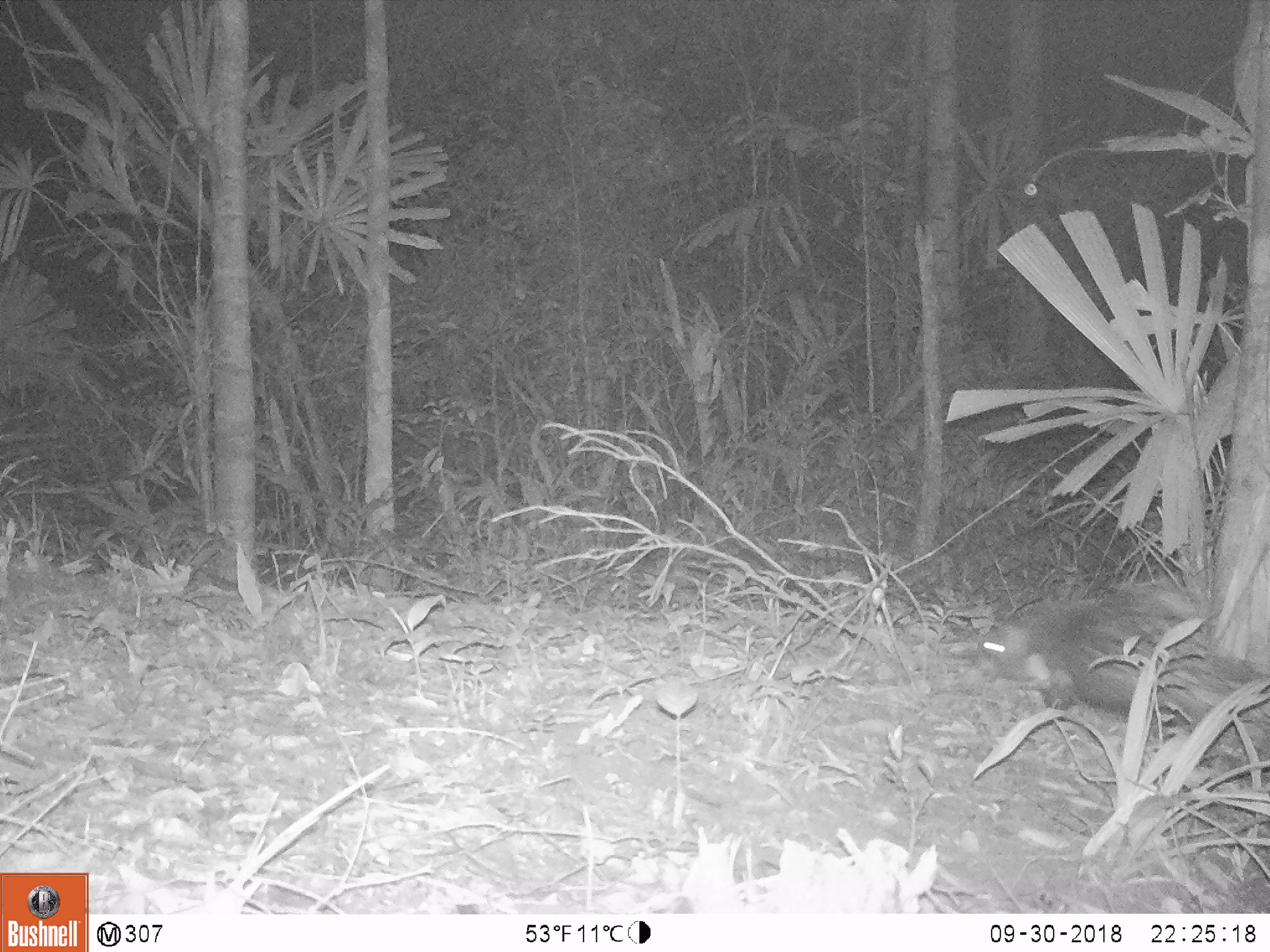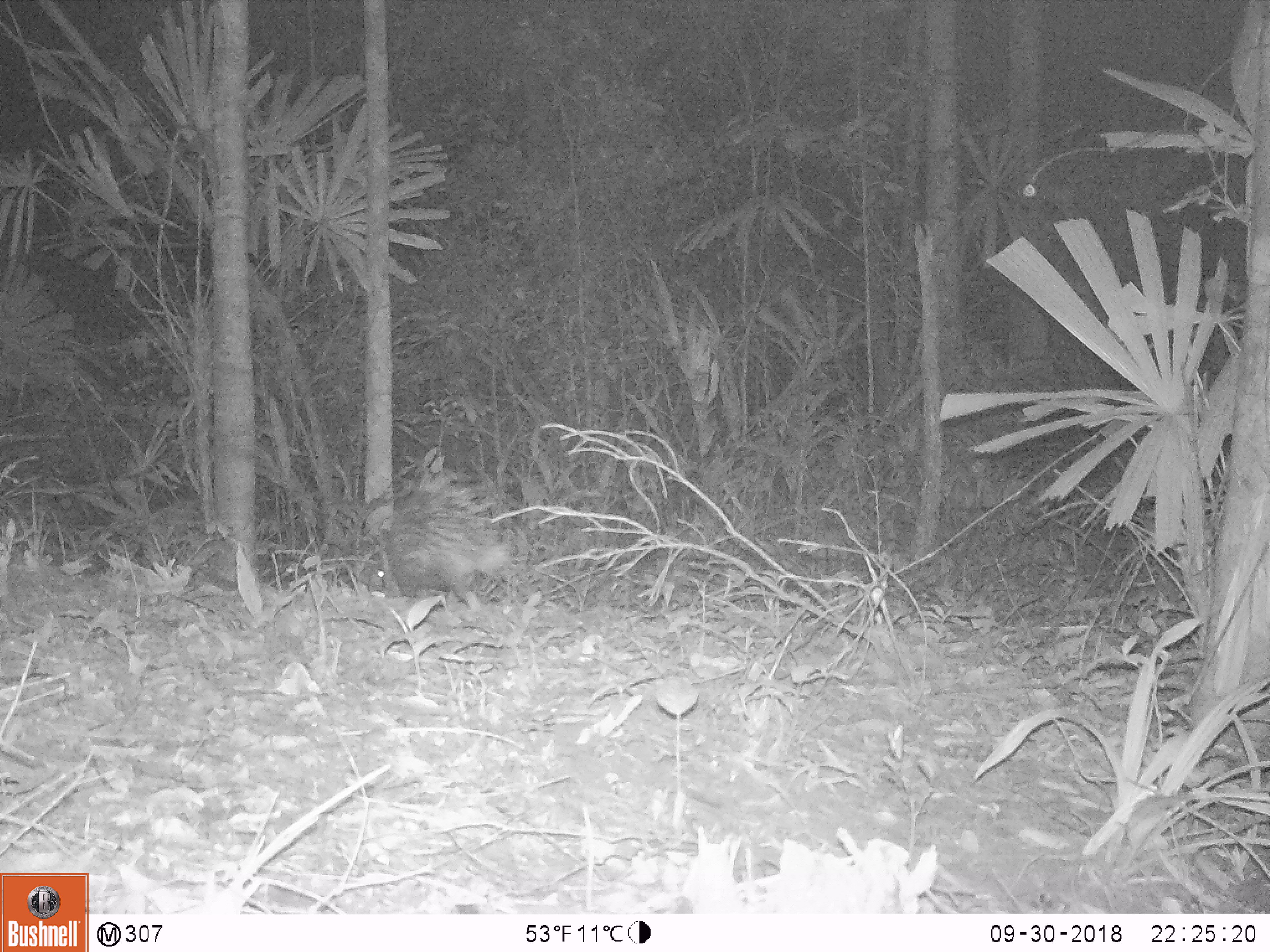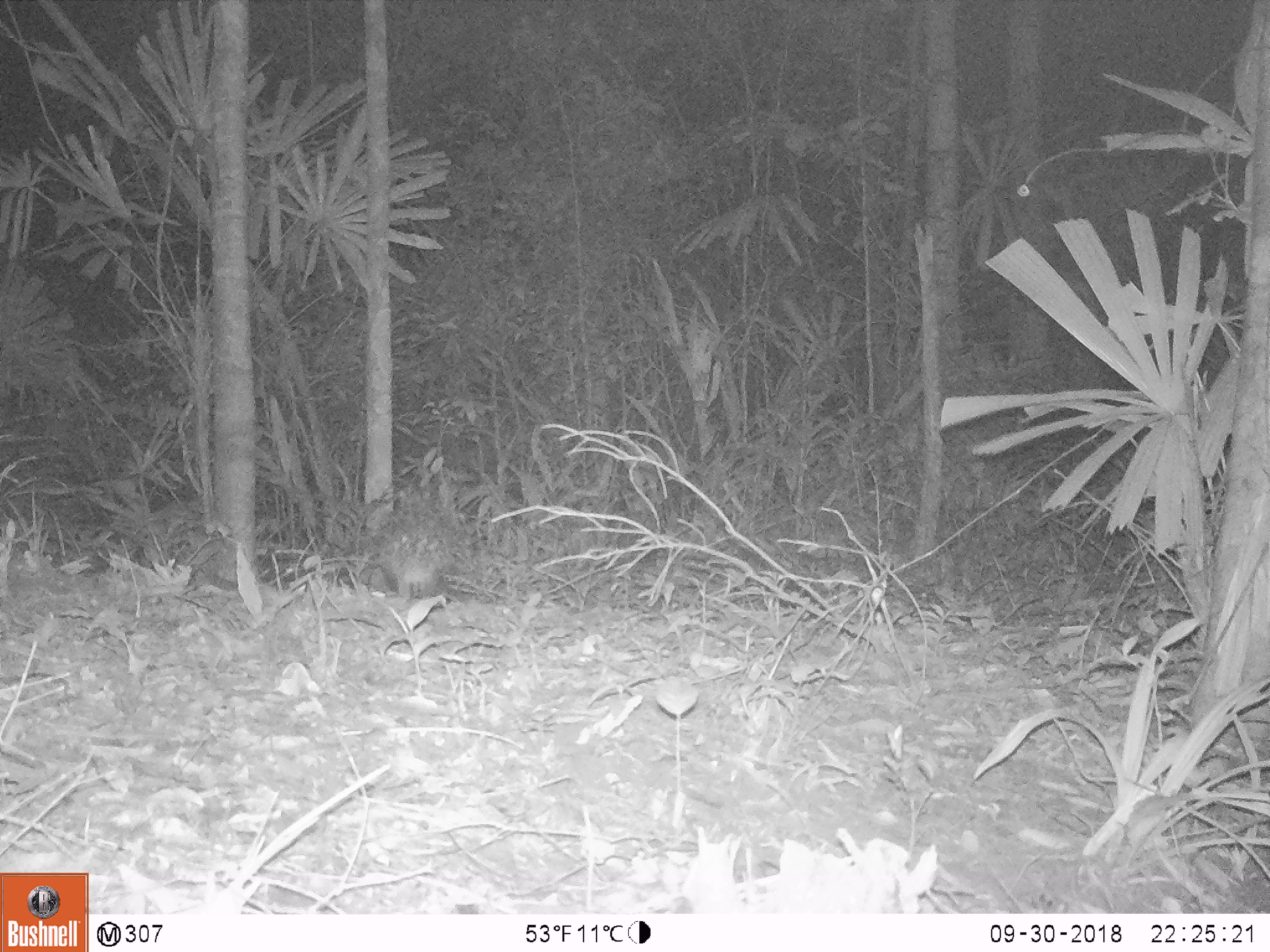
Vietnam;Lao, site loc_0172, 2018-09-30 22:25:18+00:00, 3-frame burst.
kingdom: Animalia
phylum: Chordata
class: Mammalia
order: Rodentia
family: Hystricidae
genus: Hystrix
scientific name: Hystrix brachyura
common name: malayan porcupine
Malayan porcupine (Hystrix brachyura). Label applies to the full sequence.